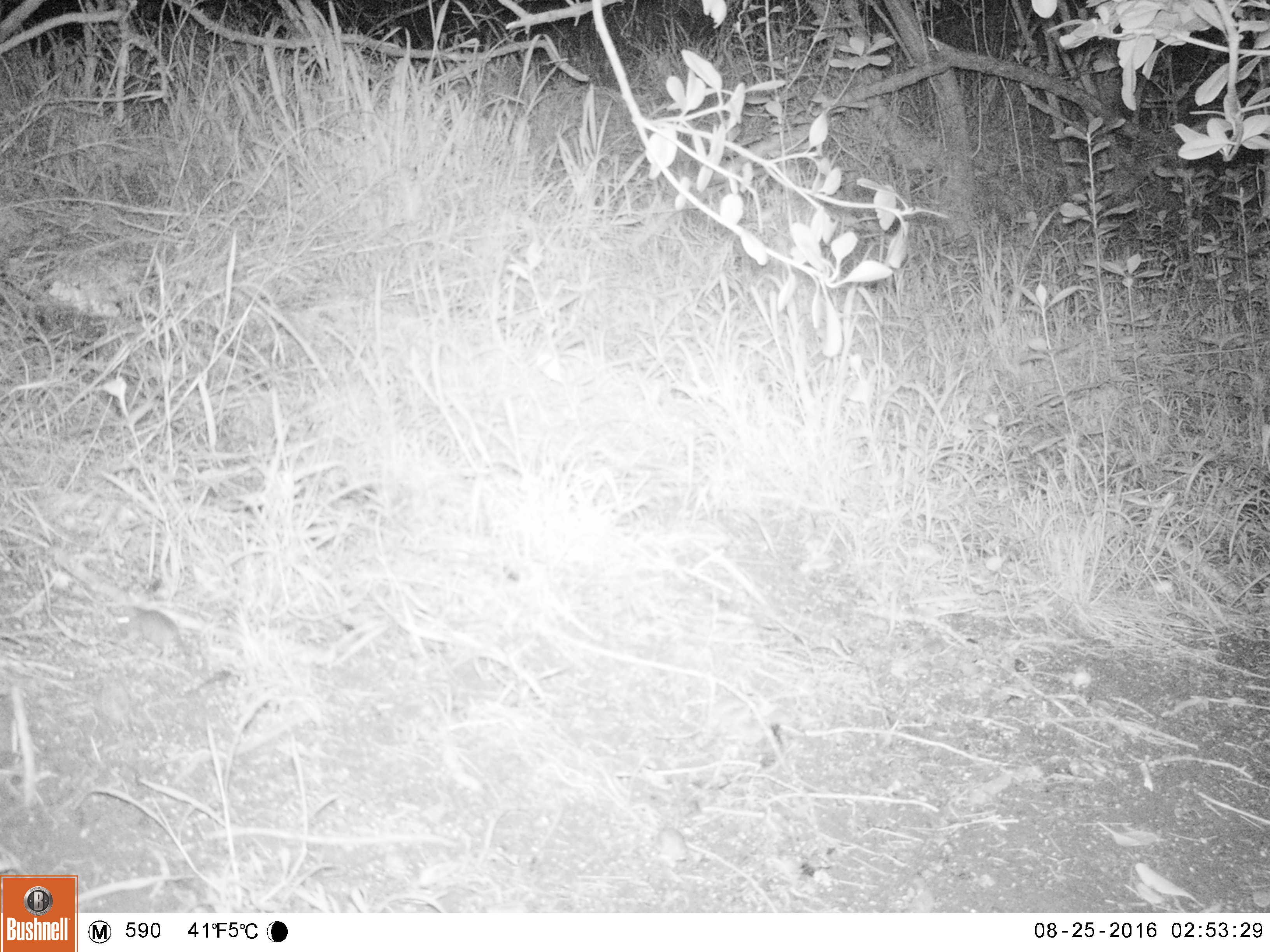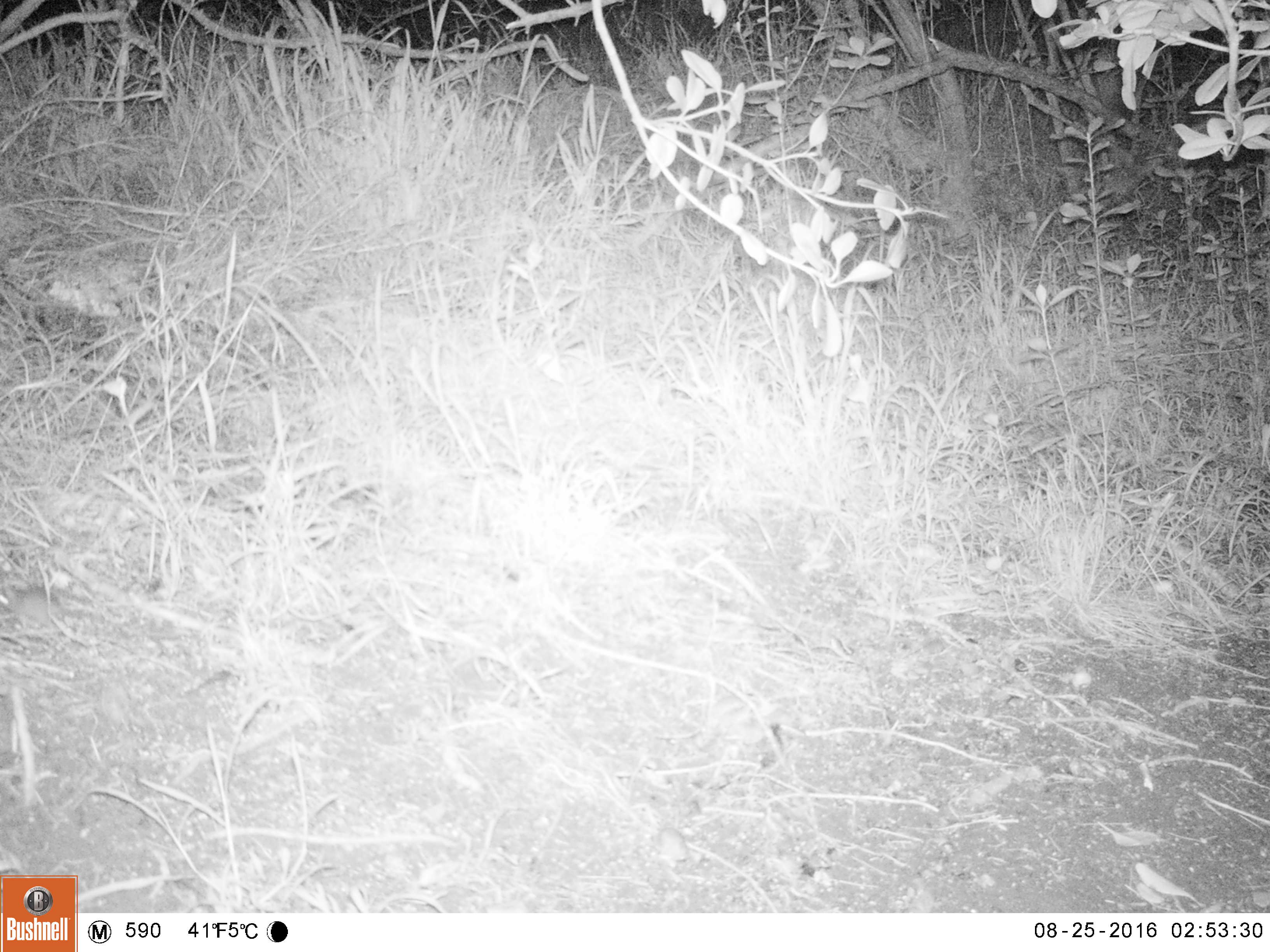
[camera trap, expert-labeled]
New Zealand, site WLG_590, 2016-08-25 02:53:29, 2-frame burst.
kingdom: Animalia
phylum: Chordata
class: Mammalia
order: Rodentia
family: Muridae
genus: Mus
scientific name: Mus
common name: mouse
Mouse (Mus).